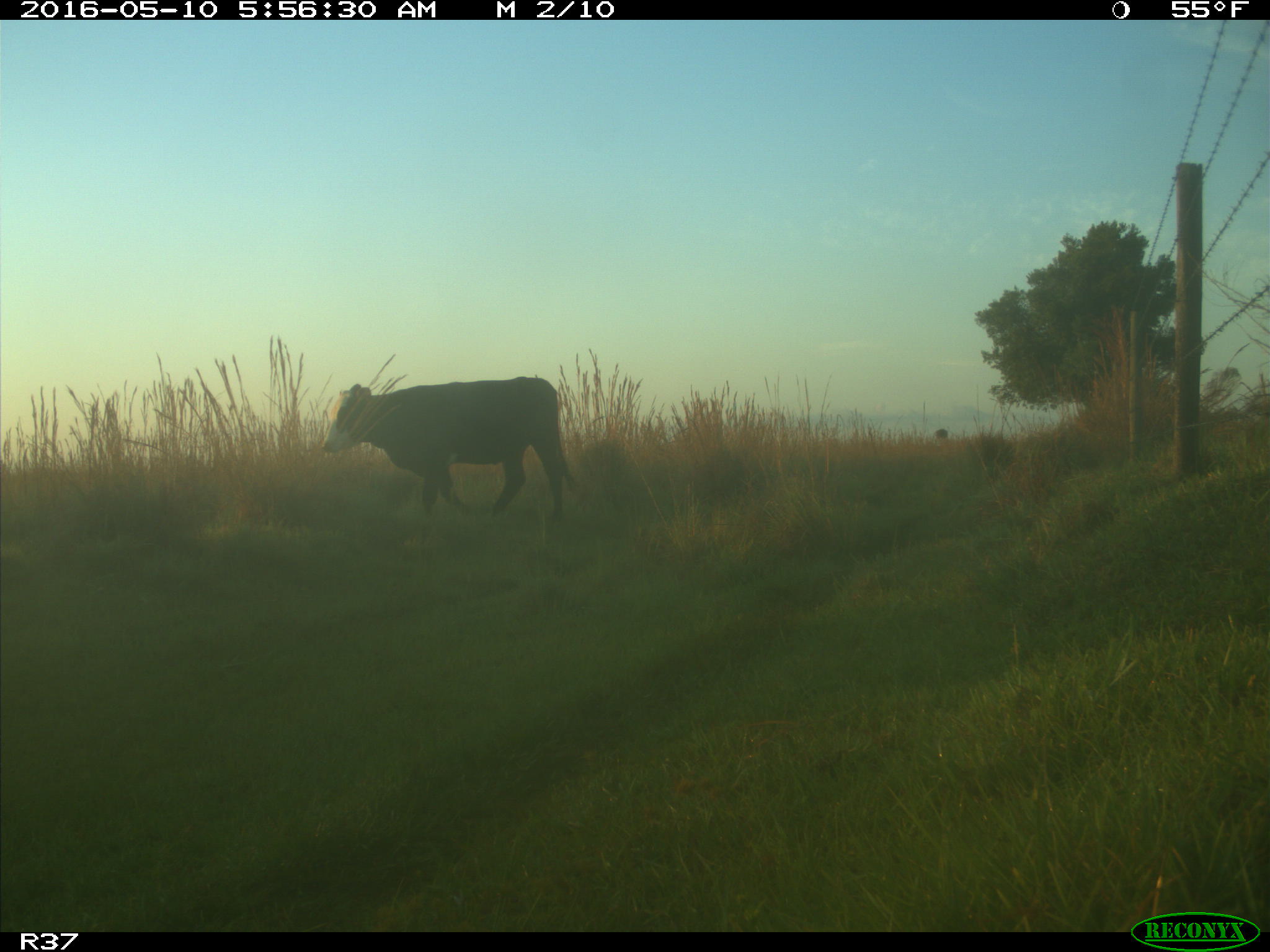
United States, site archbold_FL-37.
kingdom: Animalia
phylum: Chordata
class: Mammalia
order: Artiodactyla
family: Bovidae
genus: Bos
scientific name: Bos taurus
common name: domestic cow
Bos taurus (domestic cow).